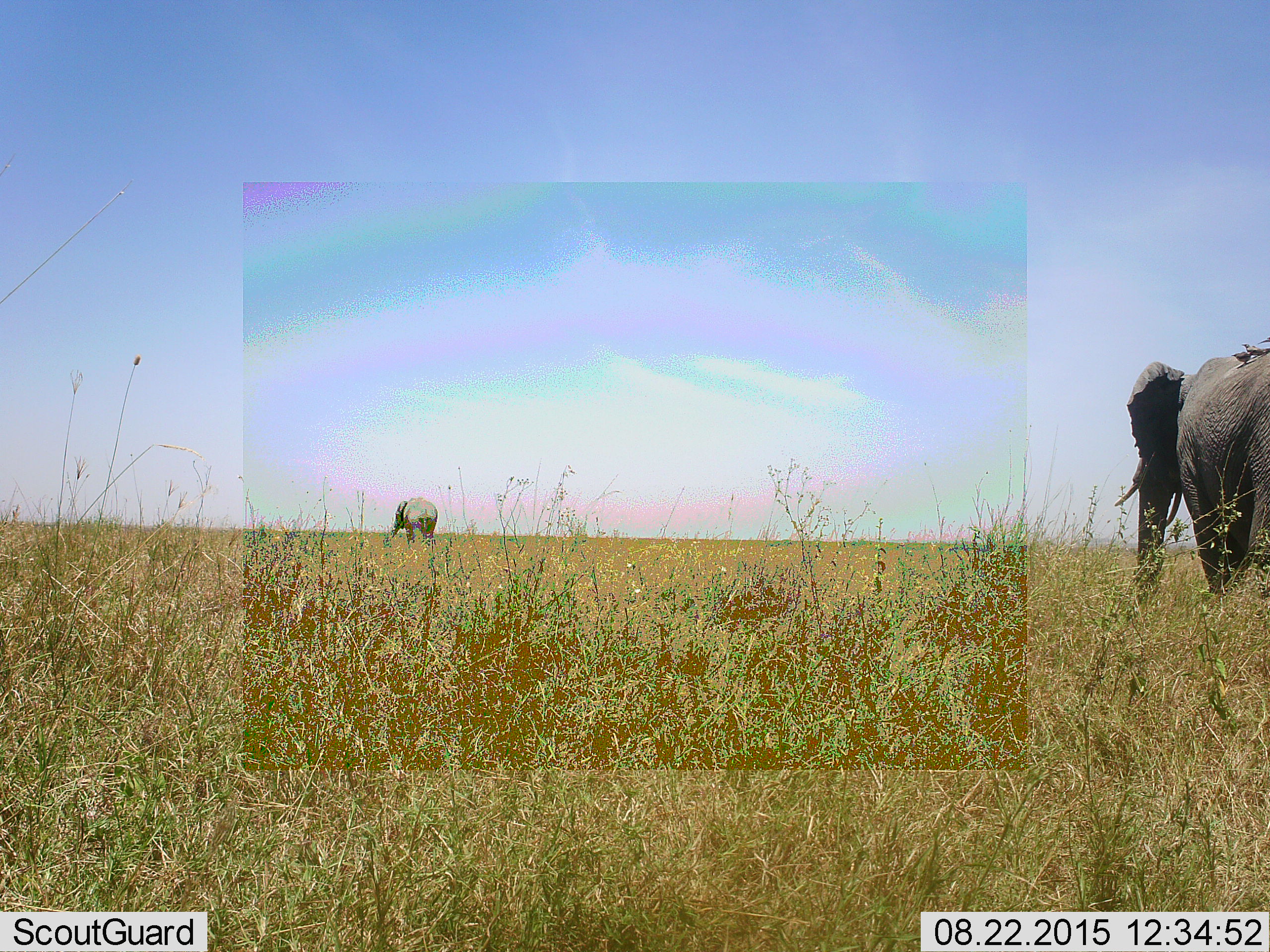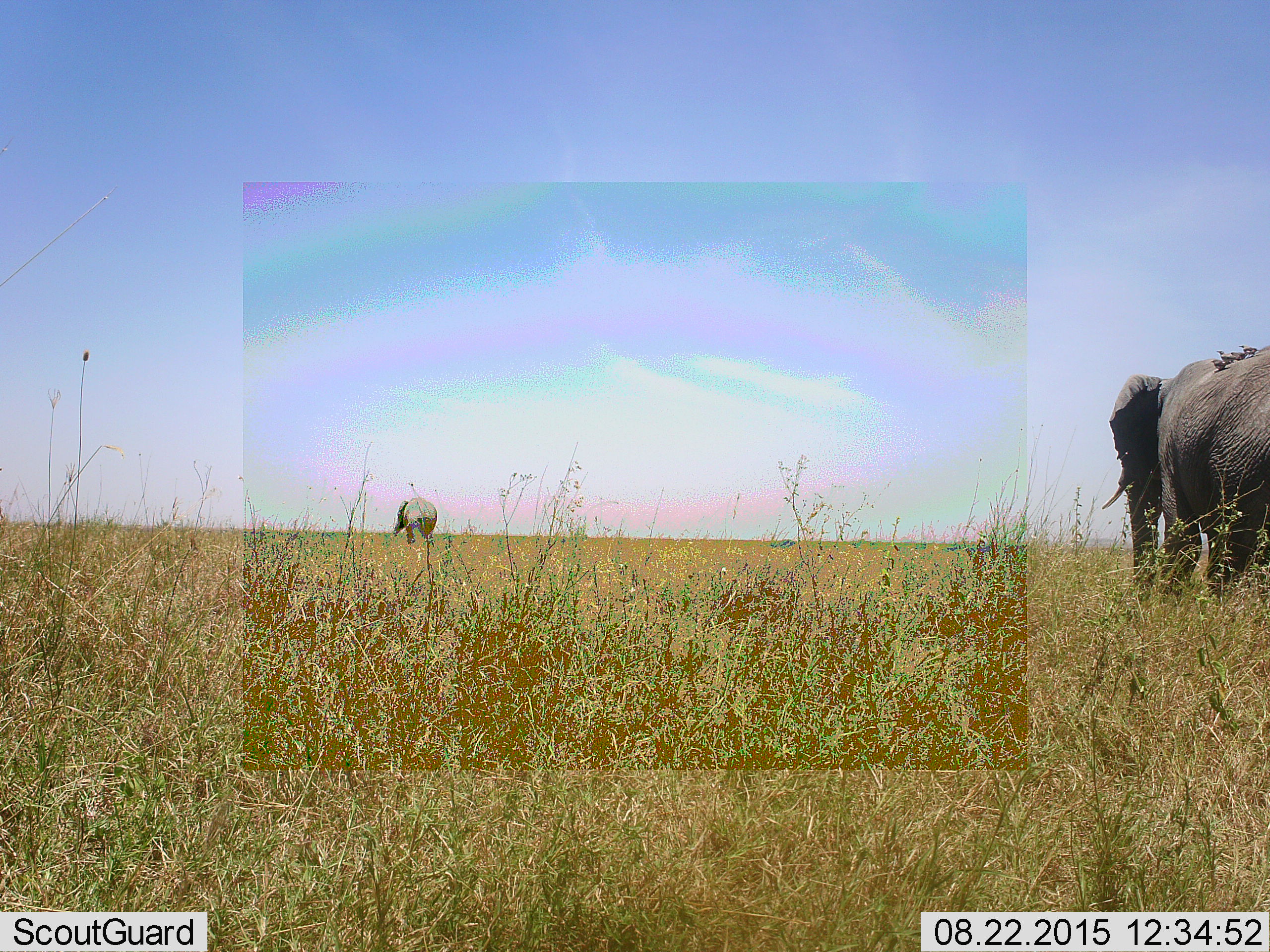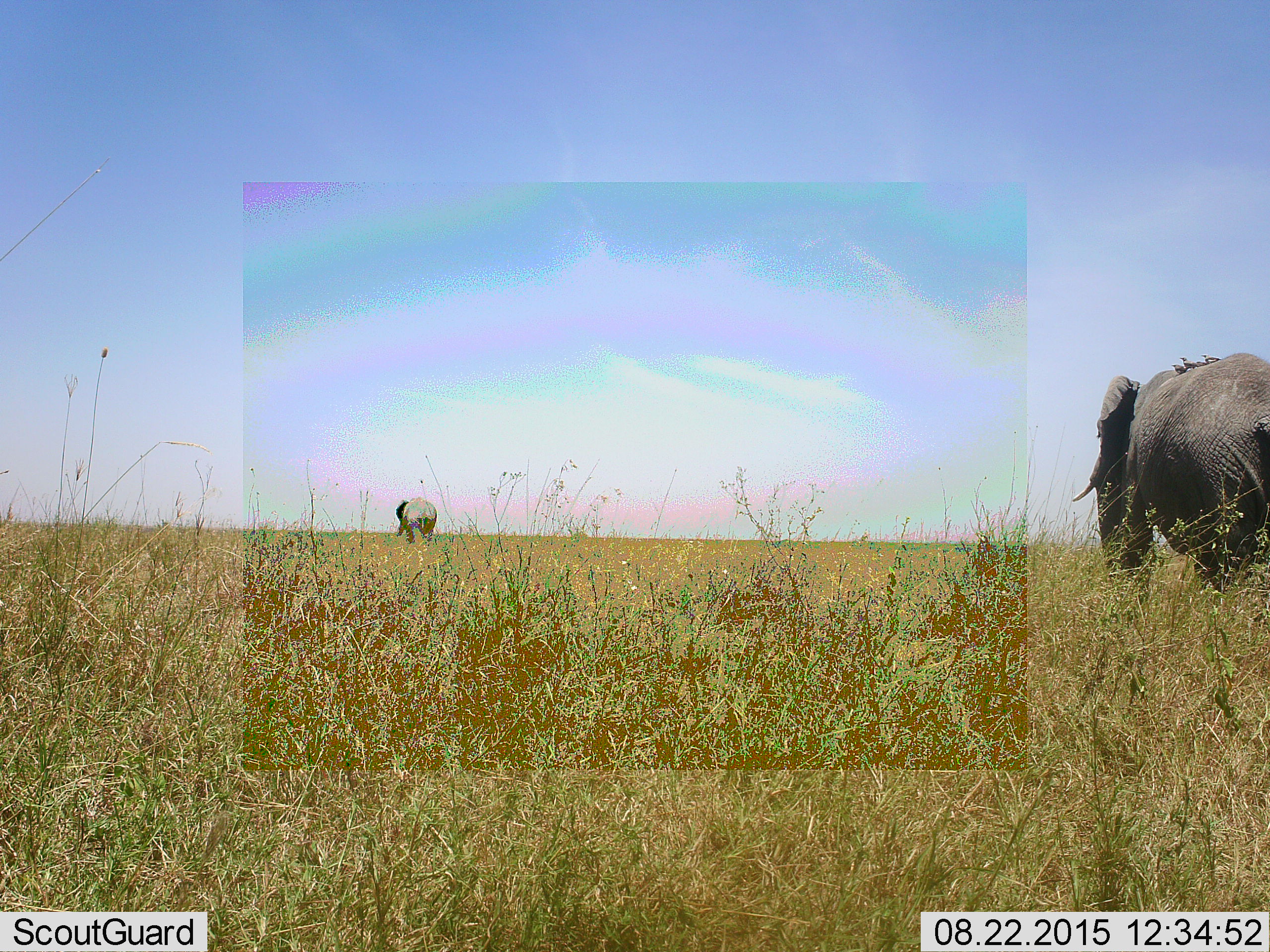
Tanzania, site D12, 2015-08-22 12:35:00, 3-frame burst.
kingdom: Animalia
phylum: Chordata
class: Mammalia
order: Proboscidea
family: Elephantidae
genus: Loxodonta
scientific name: Loxodonta africana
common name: african bush elephant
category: elephant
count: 2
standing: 29%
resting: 0%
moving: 88%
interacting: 6%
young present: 18%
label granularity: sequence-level